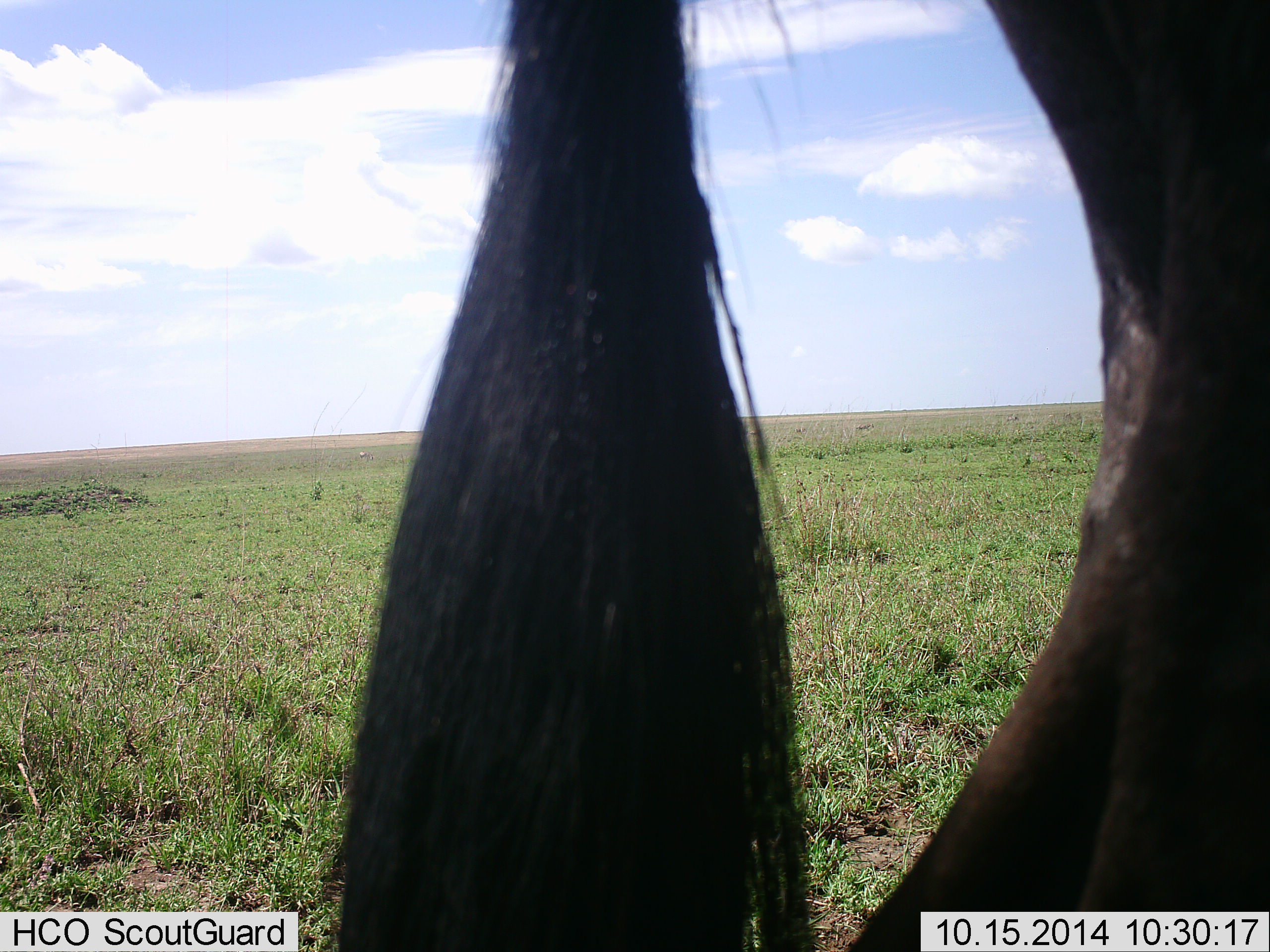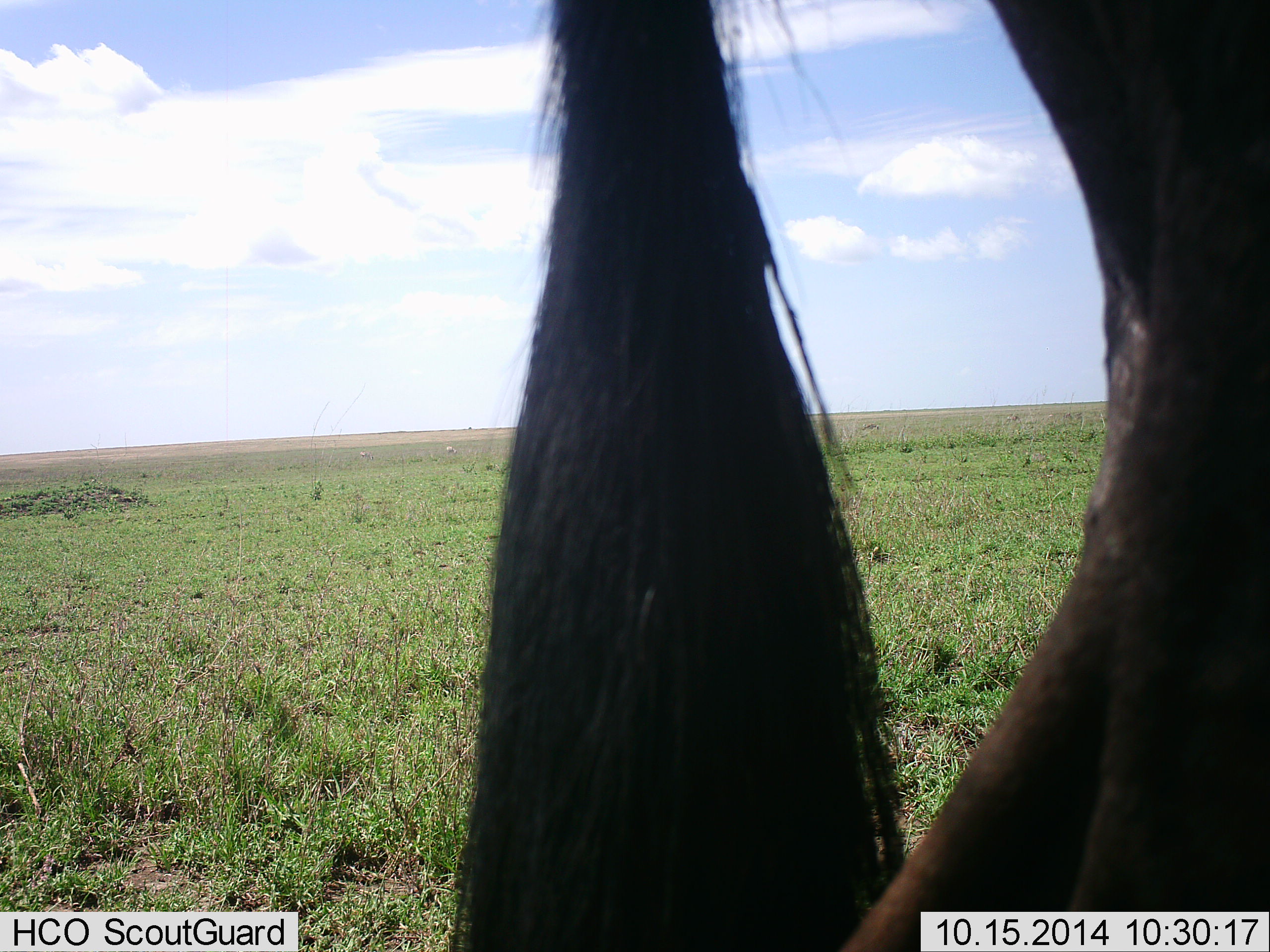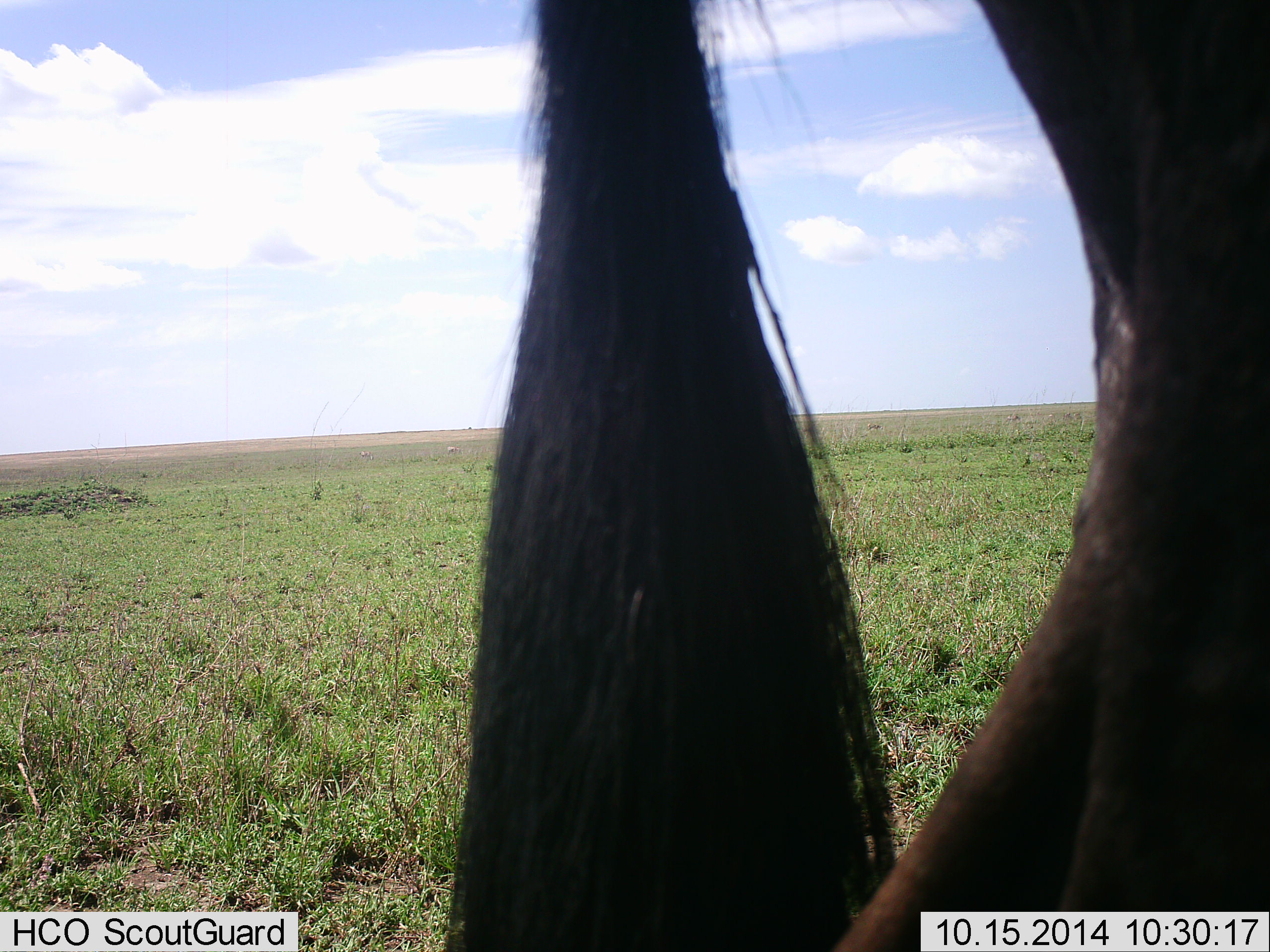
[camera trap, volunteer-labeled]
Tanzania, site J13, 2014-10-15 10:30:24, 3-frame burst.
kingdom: Animalia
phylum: Chordata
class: Mammalia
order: Artiodactyla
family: Bovidae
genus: Connochaetes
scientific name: Connochaetes taurinus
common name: blue wildebeest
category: wildebeest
Wildebeest (blue wildebeest) (Connochaetes taurinus), count 1. Behavior (volunteer vote fractions): standing 90%, resting 0%, moving 10%, interacting 0%. Young present (vote fraction): 0%. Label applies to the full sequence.